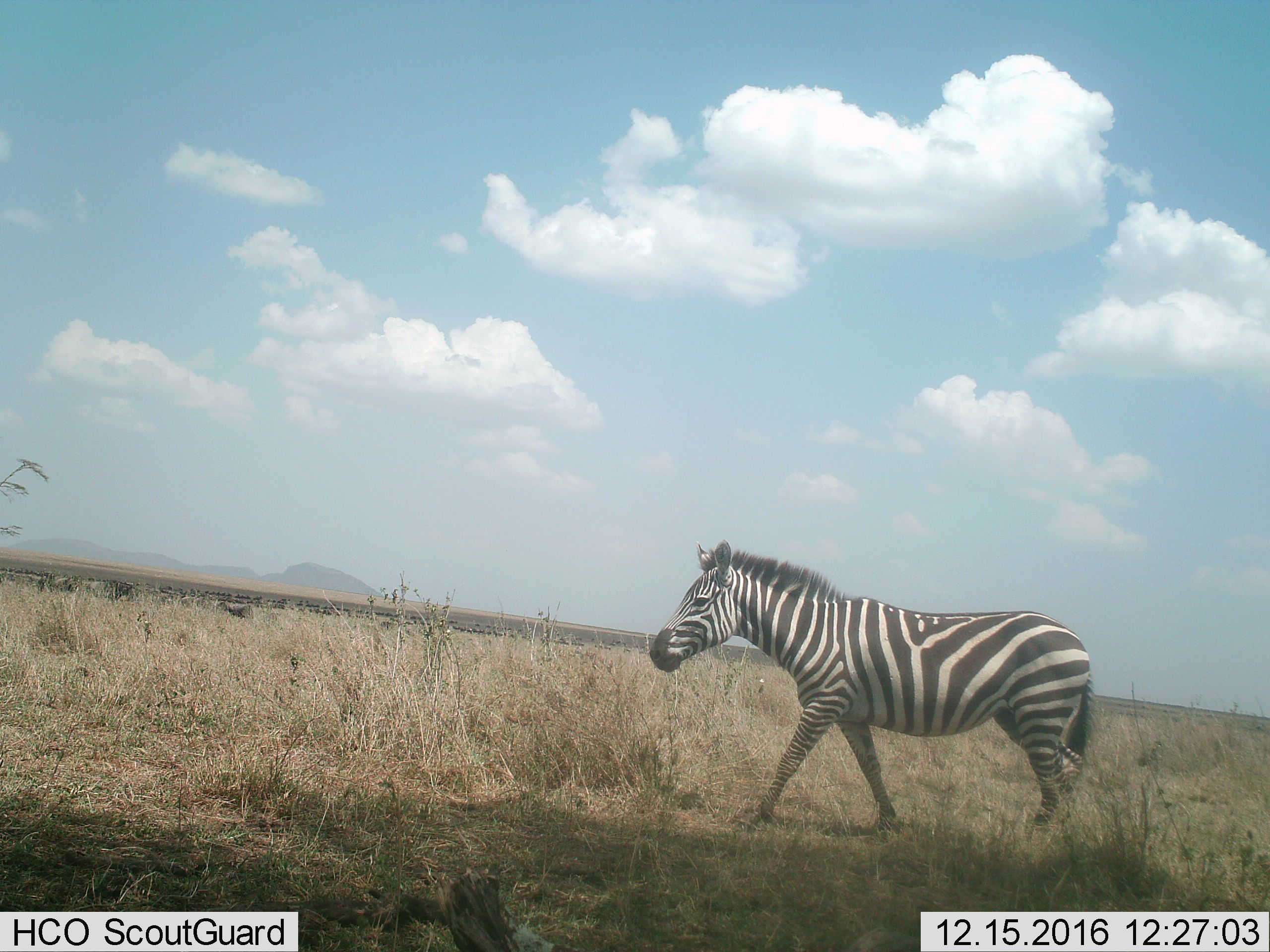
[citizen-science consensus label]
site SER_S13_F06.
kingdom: Animalia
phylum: Chordata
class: Mammalia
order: Perissodactyla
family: Equidae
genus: Equus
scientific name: Equus quagga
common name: plains zebra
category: zebraplains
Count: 1.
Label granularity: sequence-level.